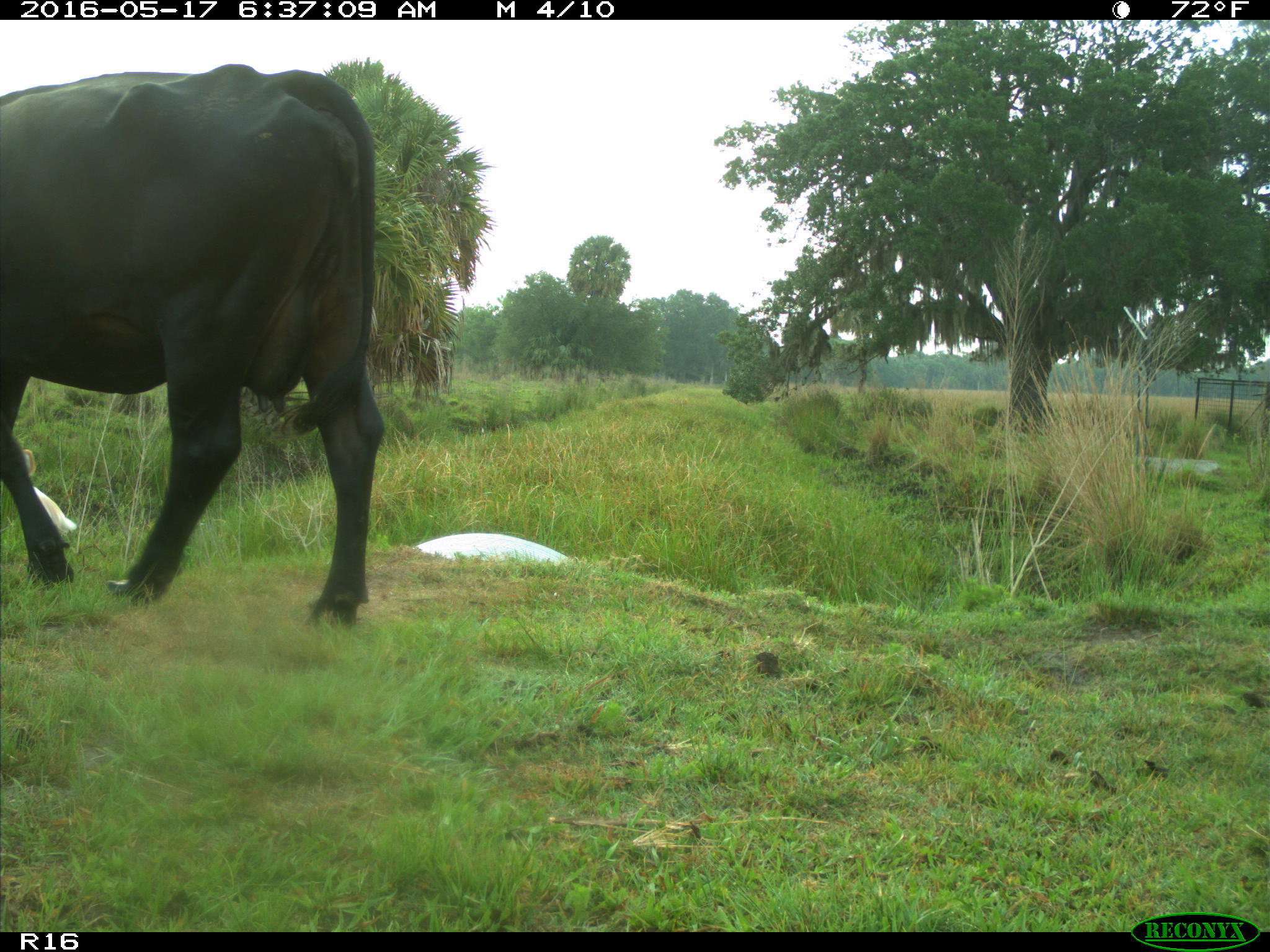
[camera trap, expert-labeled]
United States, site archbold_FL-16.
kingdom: Animalia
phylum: Chordata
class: Mammalia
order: Artiodactyla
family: Bovidae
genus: Bos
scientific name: Bos taurus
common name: domestic cow